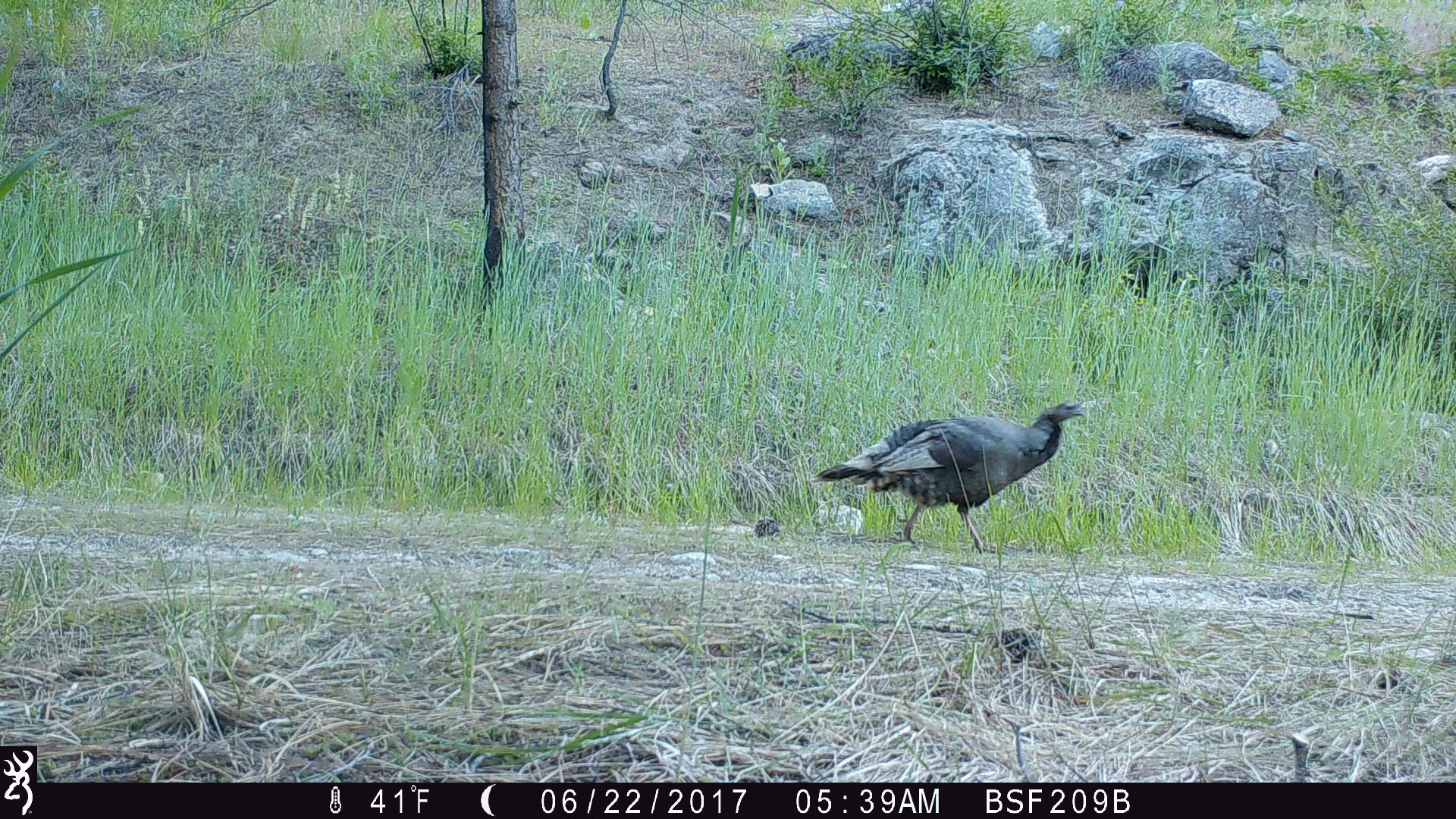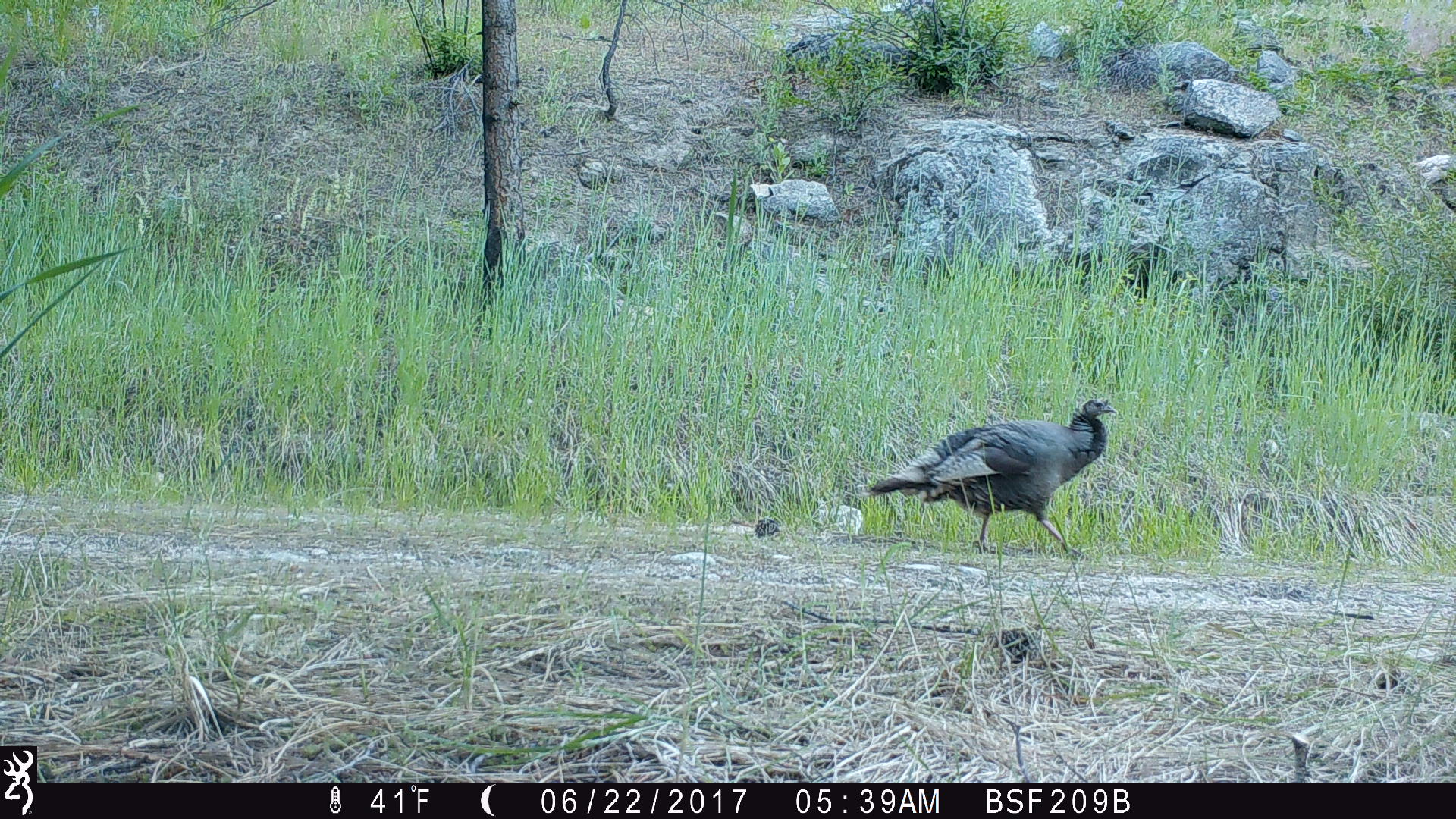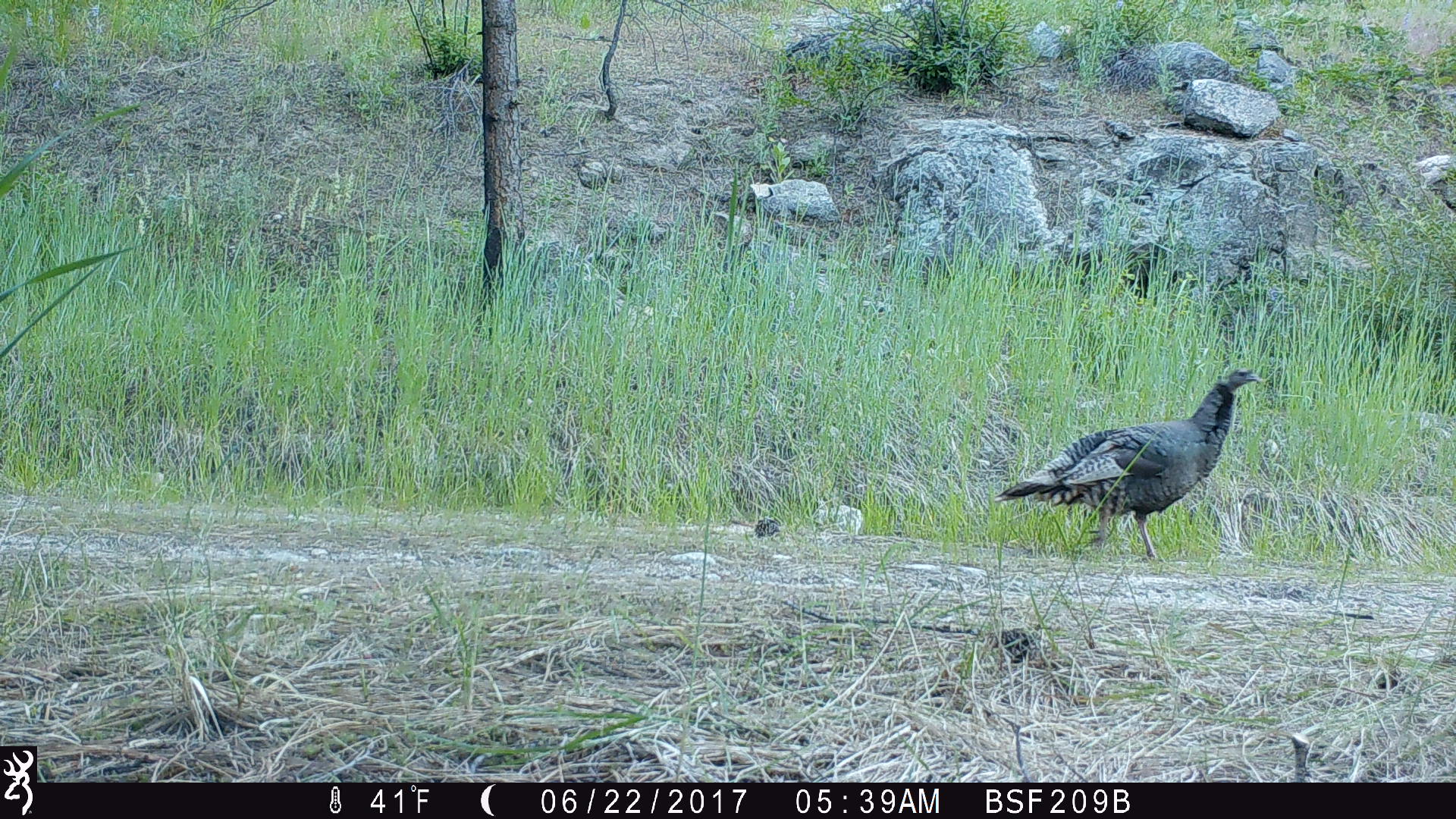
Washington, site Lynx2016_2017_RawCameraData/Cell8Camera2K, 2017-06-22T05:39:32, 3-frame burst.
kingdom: Animalia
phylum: Chordata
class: Aves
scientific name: Aves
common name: birds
Aves (birds). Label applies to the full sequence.